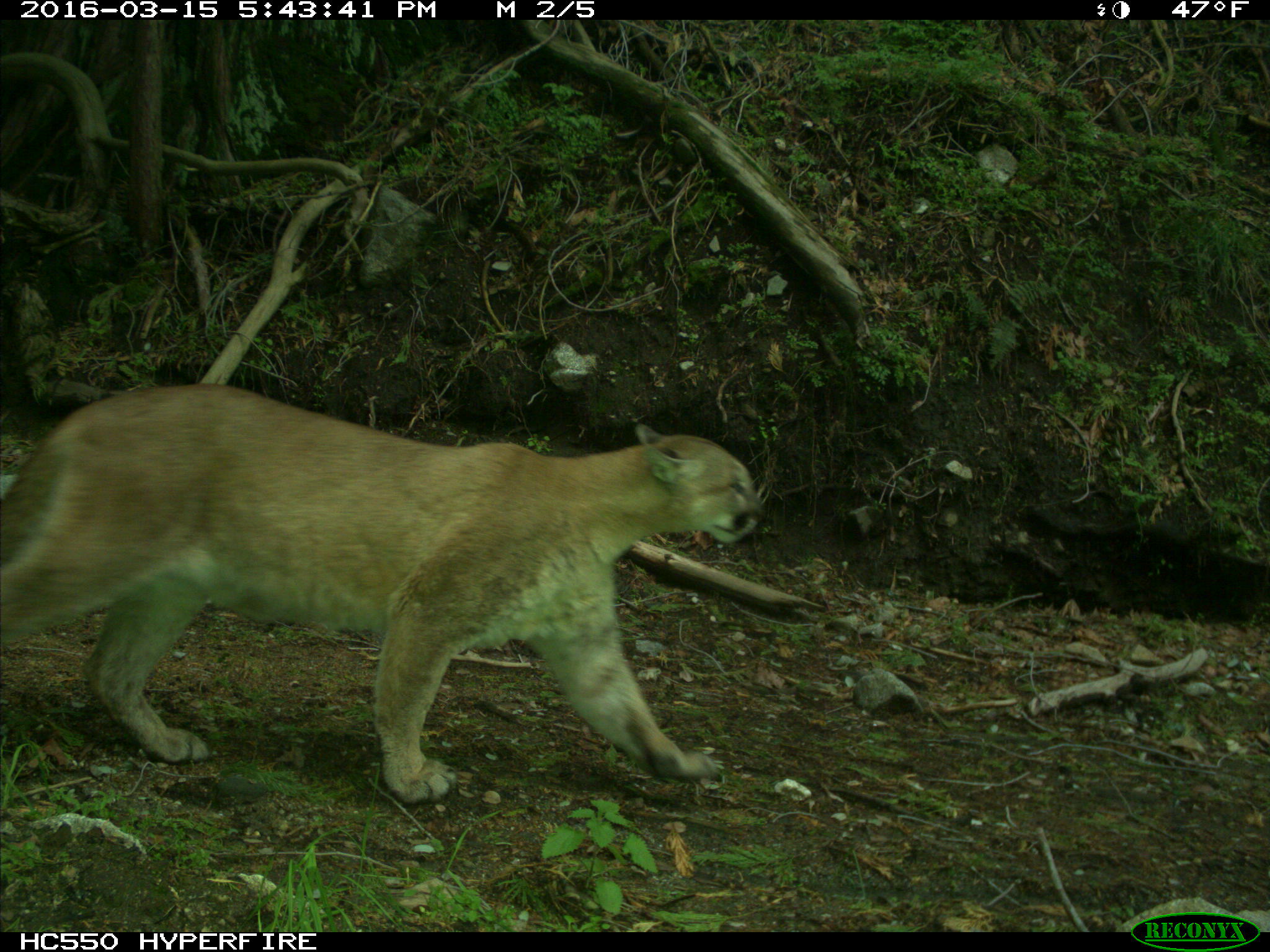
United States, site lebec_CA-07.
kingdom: Animalia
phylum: Chordata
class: Mammalia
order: Carnivora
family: Felidae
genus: Puma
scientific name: Puma concolor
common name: mountain lion